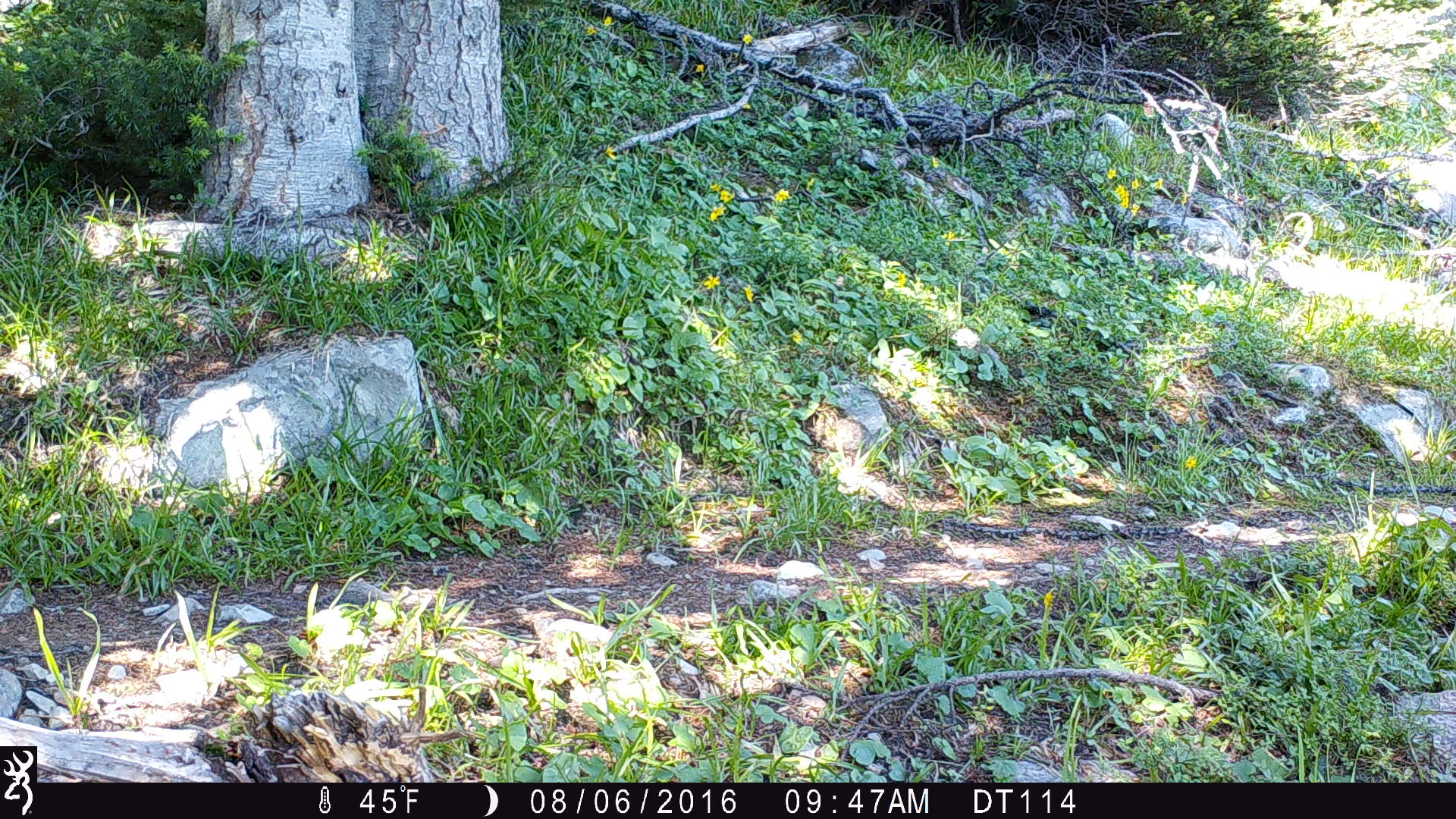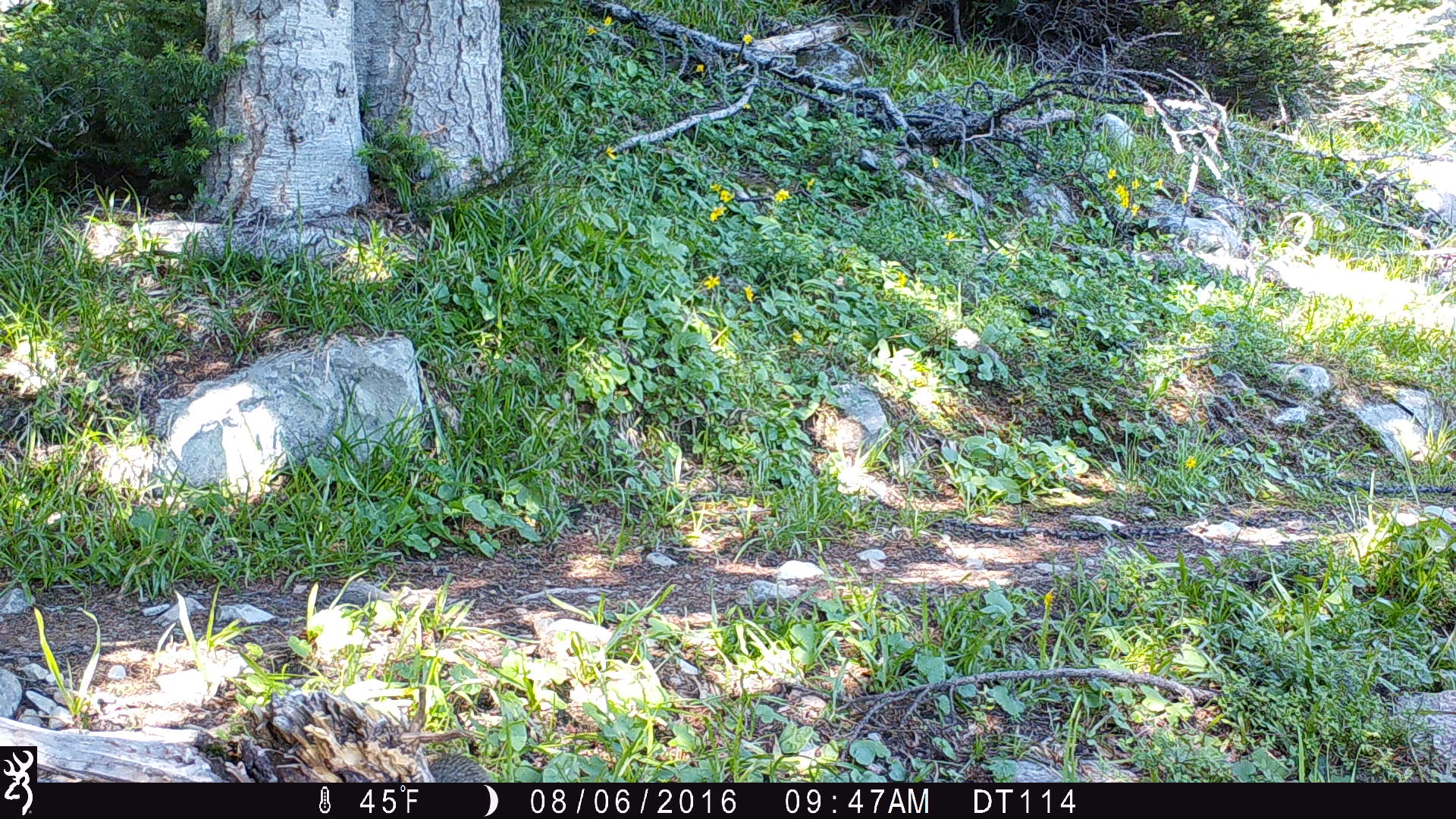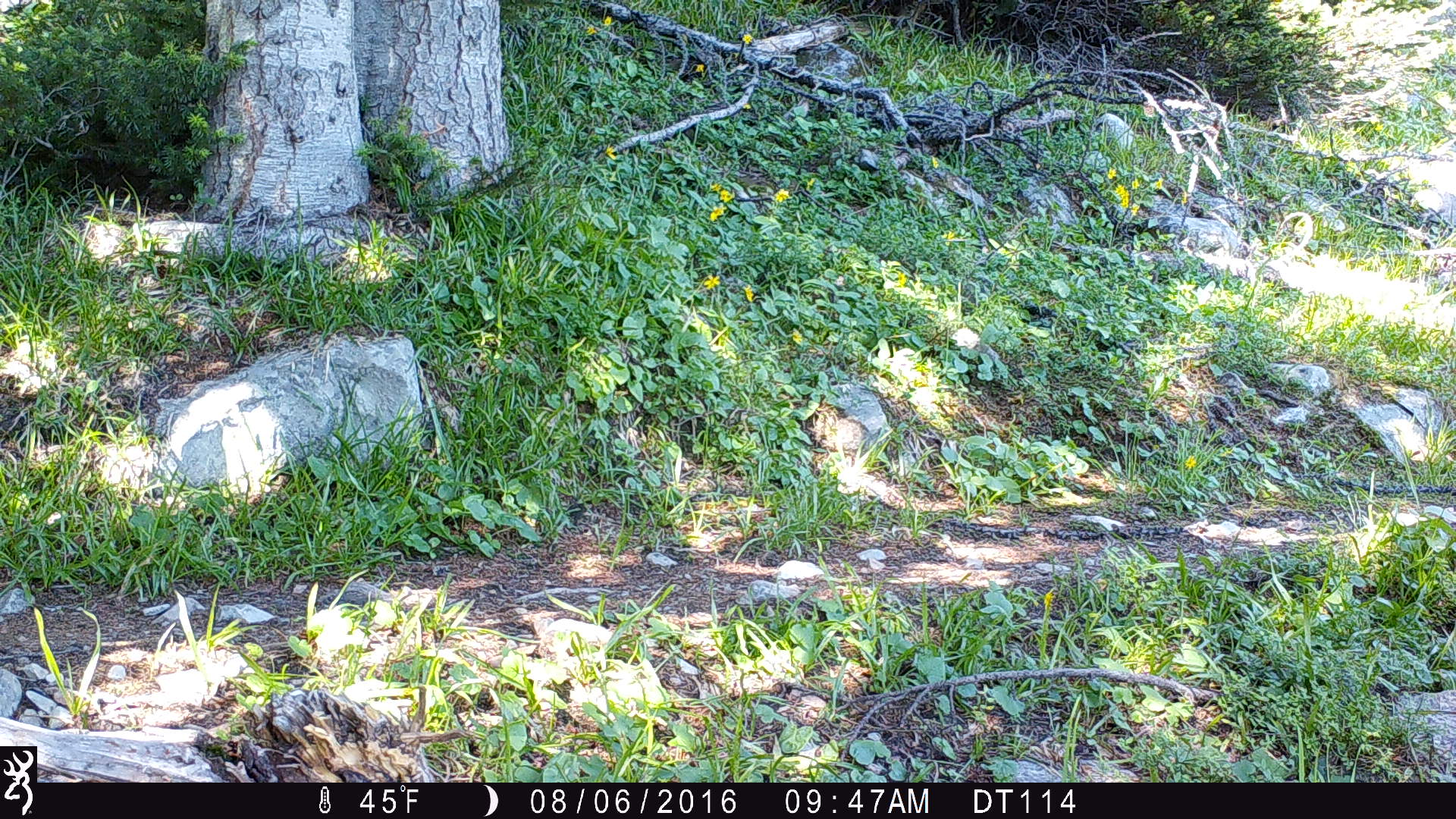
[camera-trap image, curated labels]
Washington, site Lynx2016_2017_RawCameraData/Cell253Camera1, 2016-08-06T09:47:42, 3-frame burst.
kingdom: Animalia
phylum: Chordata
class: Mammalia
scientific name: Mammalia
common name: small mammal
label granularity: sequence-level